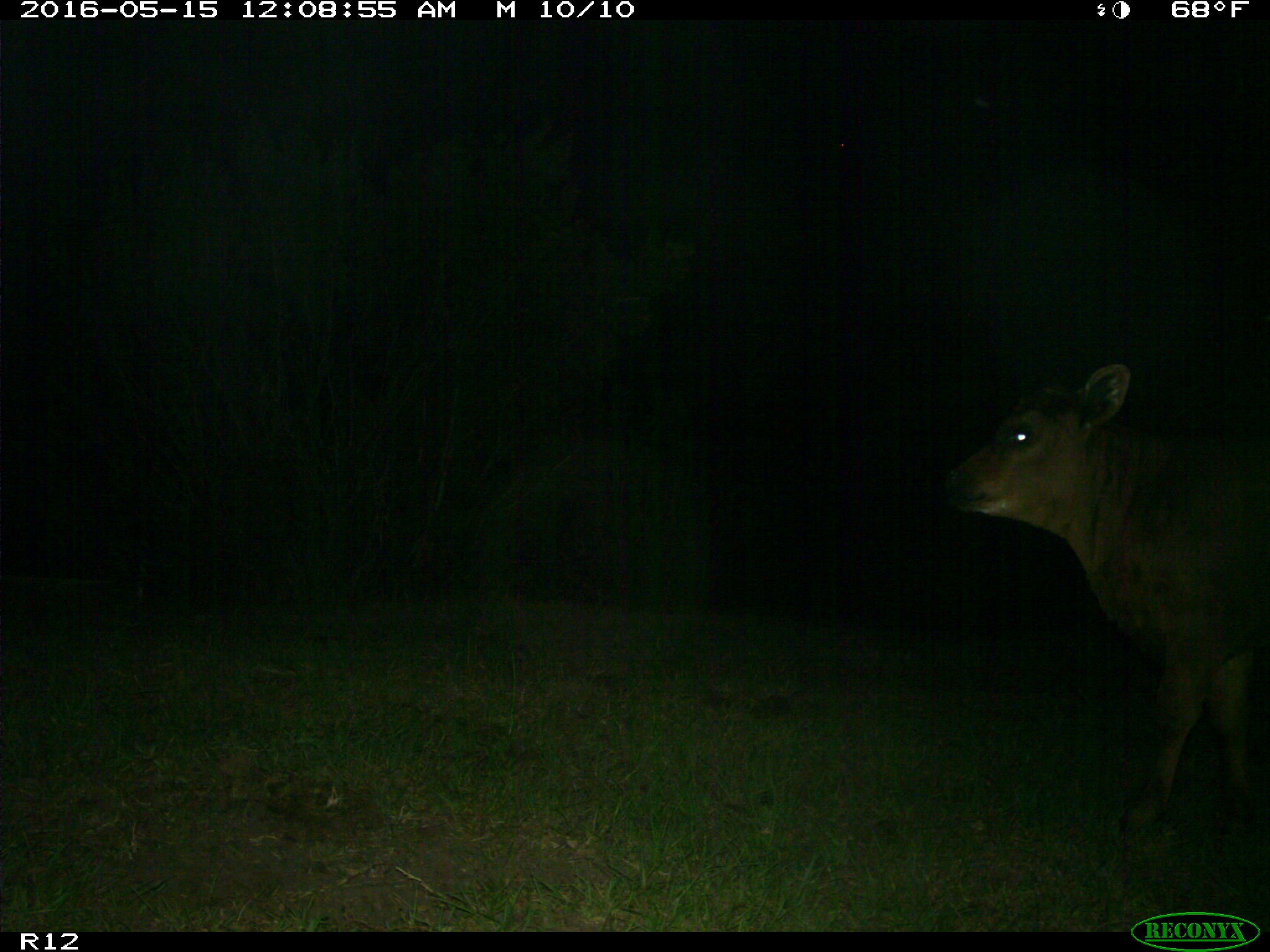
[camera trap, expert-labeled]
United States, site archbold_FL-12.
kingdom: Animalia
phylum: Chordata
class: Mammalia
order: Artiodactyla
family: Bovidae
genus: Bos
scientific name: Bos taurus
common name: domestic cow